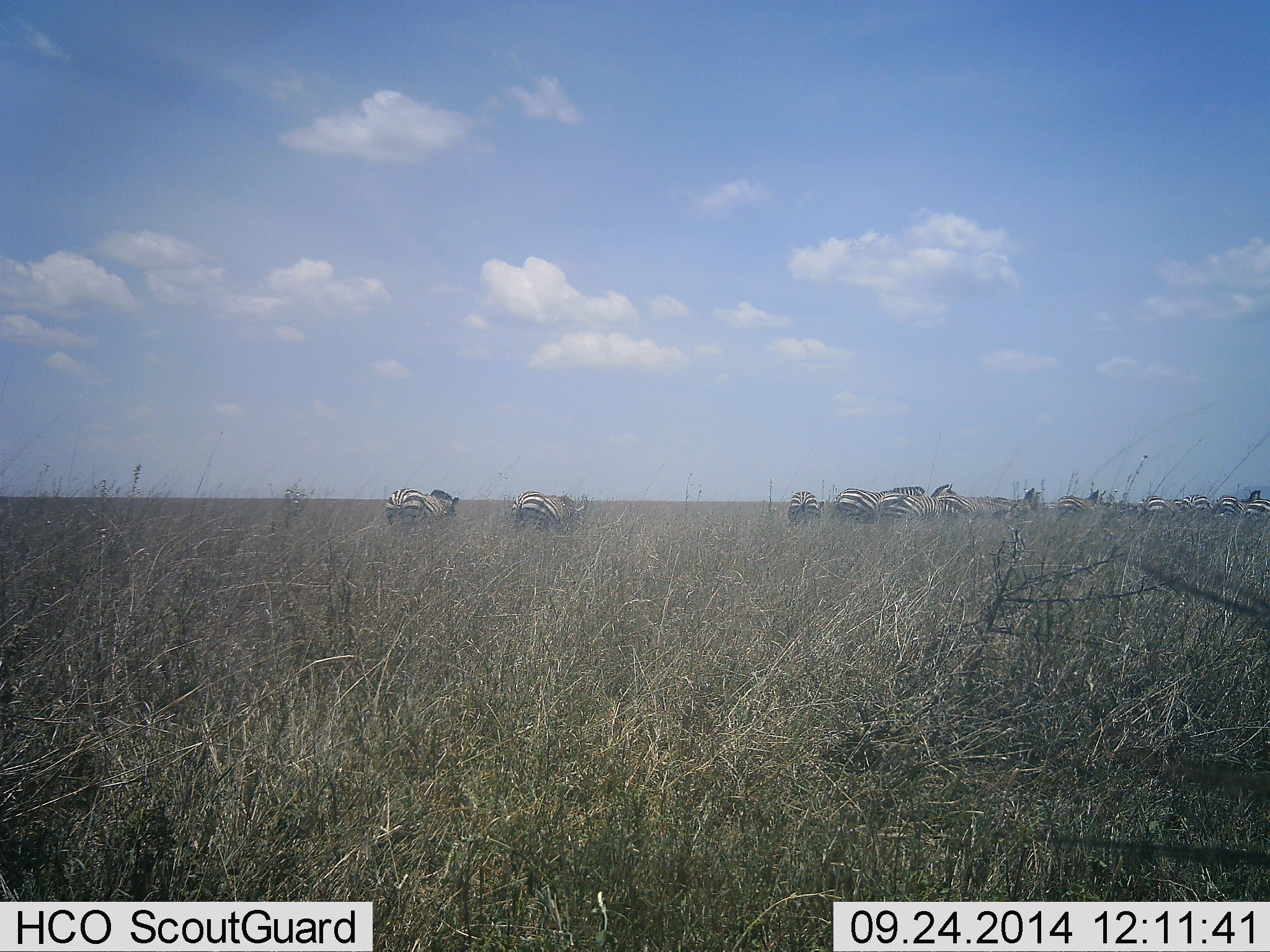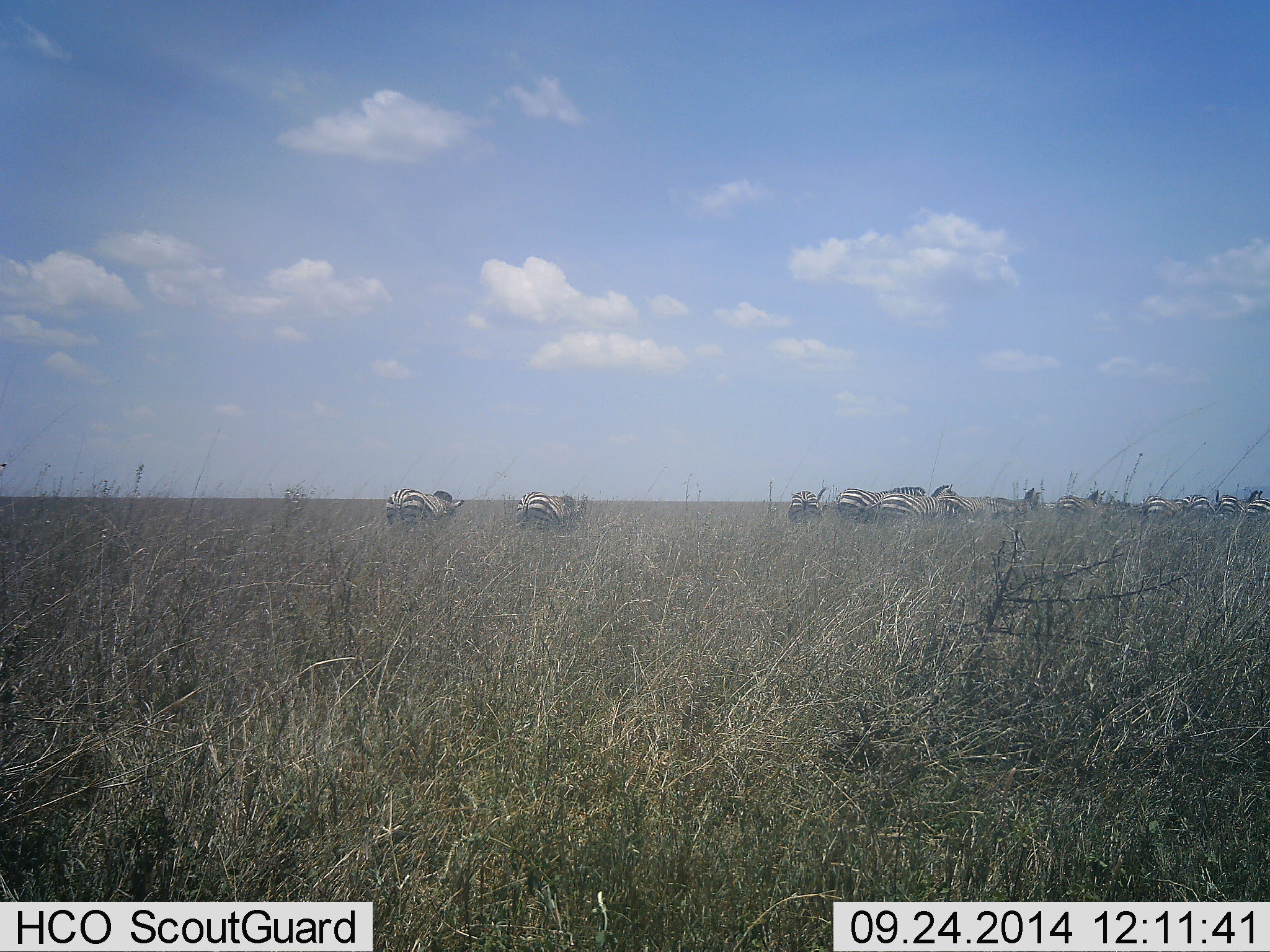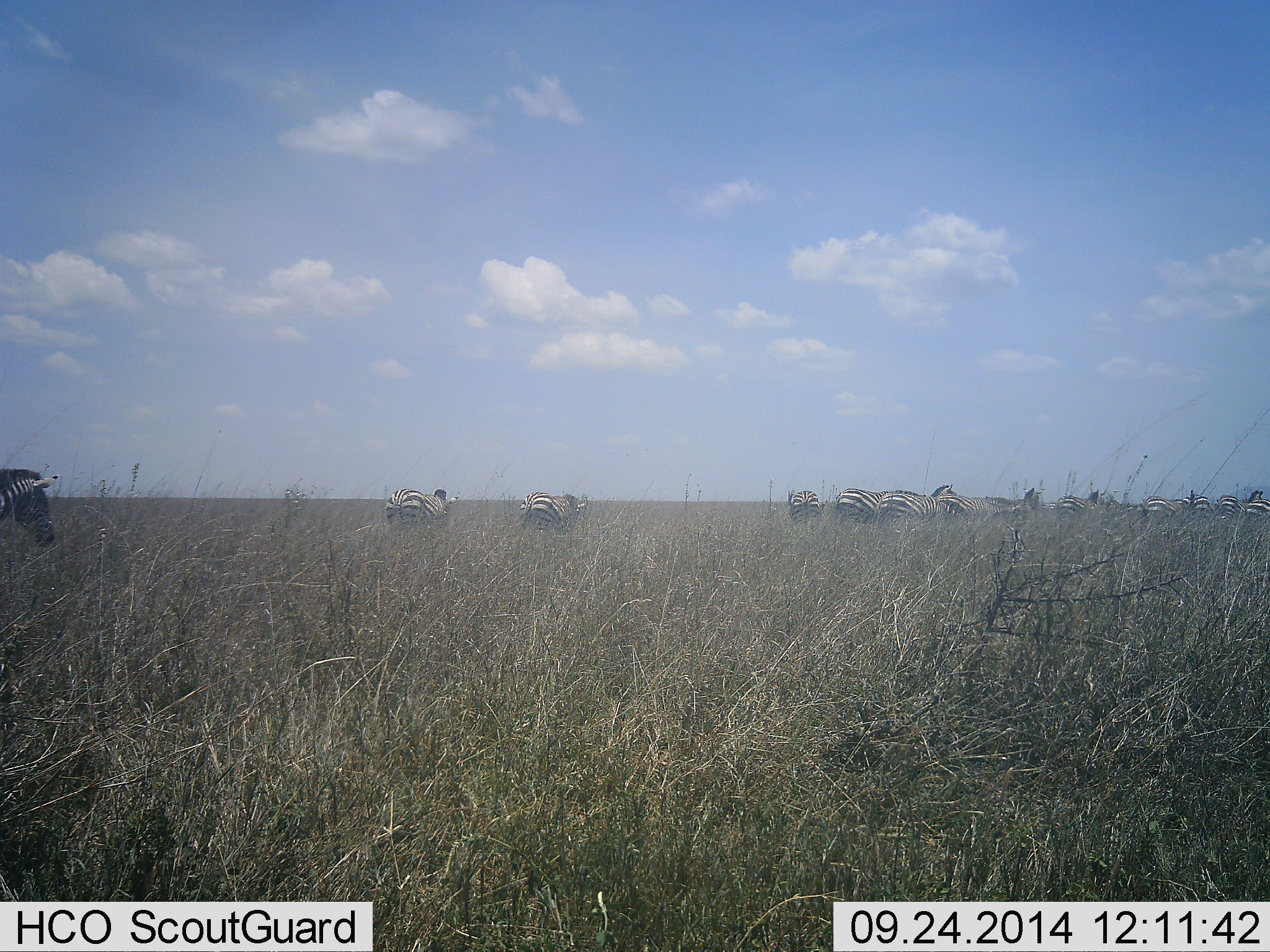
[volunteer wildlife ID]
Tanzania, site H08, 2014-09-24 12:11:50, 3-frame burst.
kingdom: Animalia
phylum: Chordata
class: Mammalia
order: Perissodactyla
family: Equidae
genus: Equus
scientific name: Equus quagga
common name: plains zebra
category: zebra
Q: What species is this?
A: Zebra (plains zebra) (Equus quagga).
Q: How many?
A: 11-50.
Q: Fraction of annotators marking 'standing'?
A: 60%.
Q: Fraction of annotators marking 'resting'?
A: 0%.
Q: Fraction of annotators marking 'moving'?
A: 60%.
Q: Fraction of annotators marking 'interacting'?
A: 0%.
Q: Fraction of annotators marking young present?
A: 0%.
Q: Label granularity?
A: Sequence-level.